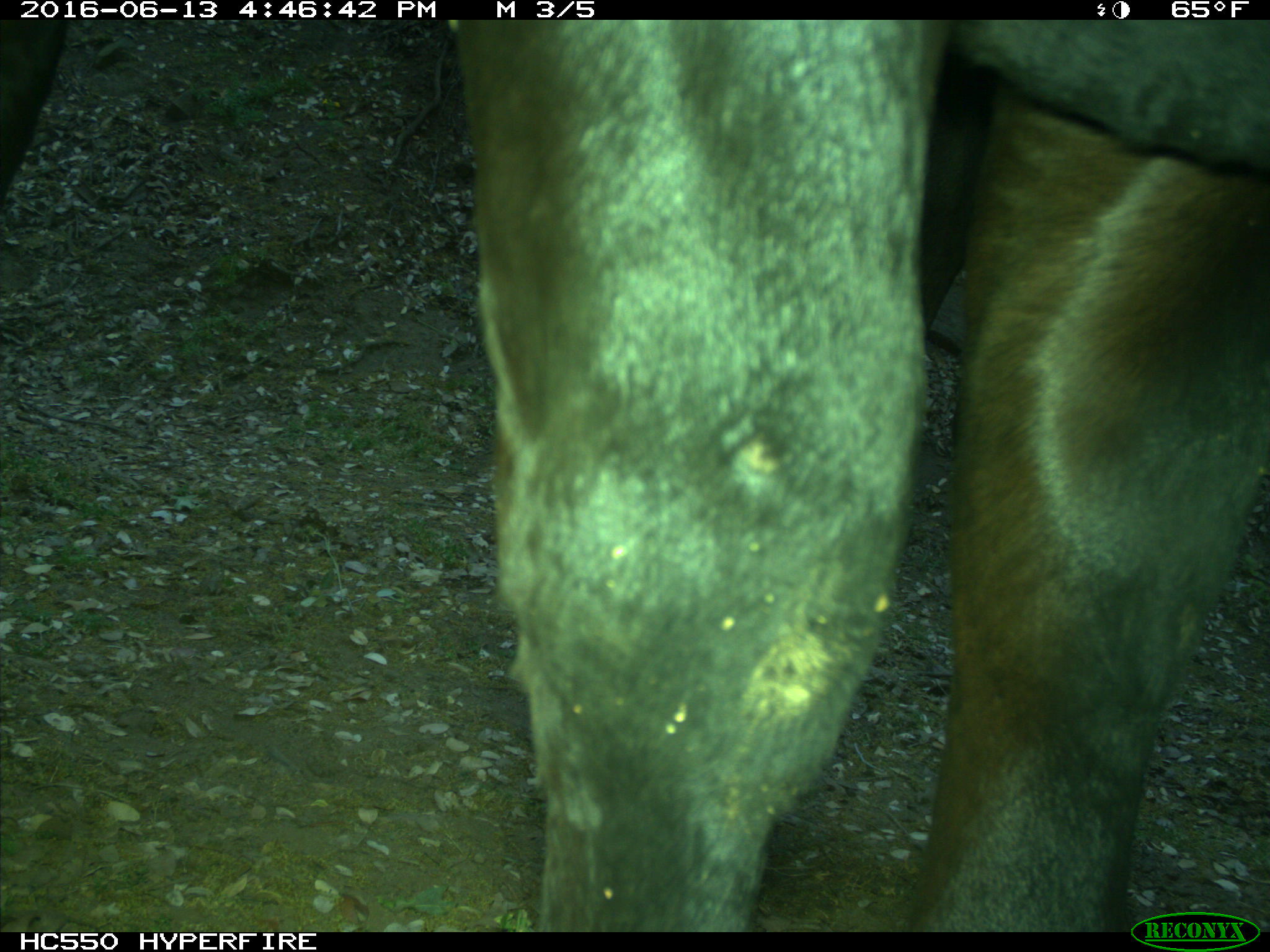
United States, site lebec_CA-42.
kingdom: Animalia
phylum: Chordata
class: Mammalia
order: Artiodactyla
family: Bovidae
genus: Bos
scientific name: Bos taurus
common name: domestic cow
Bos taurus (domestic cow).